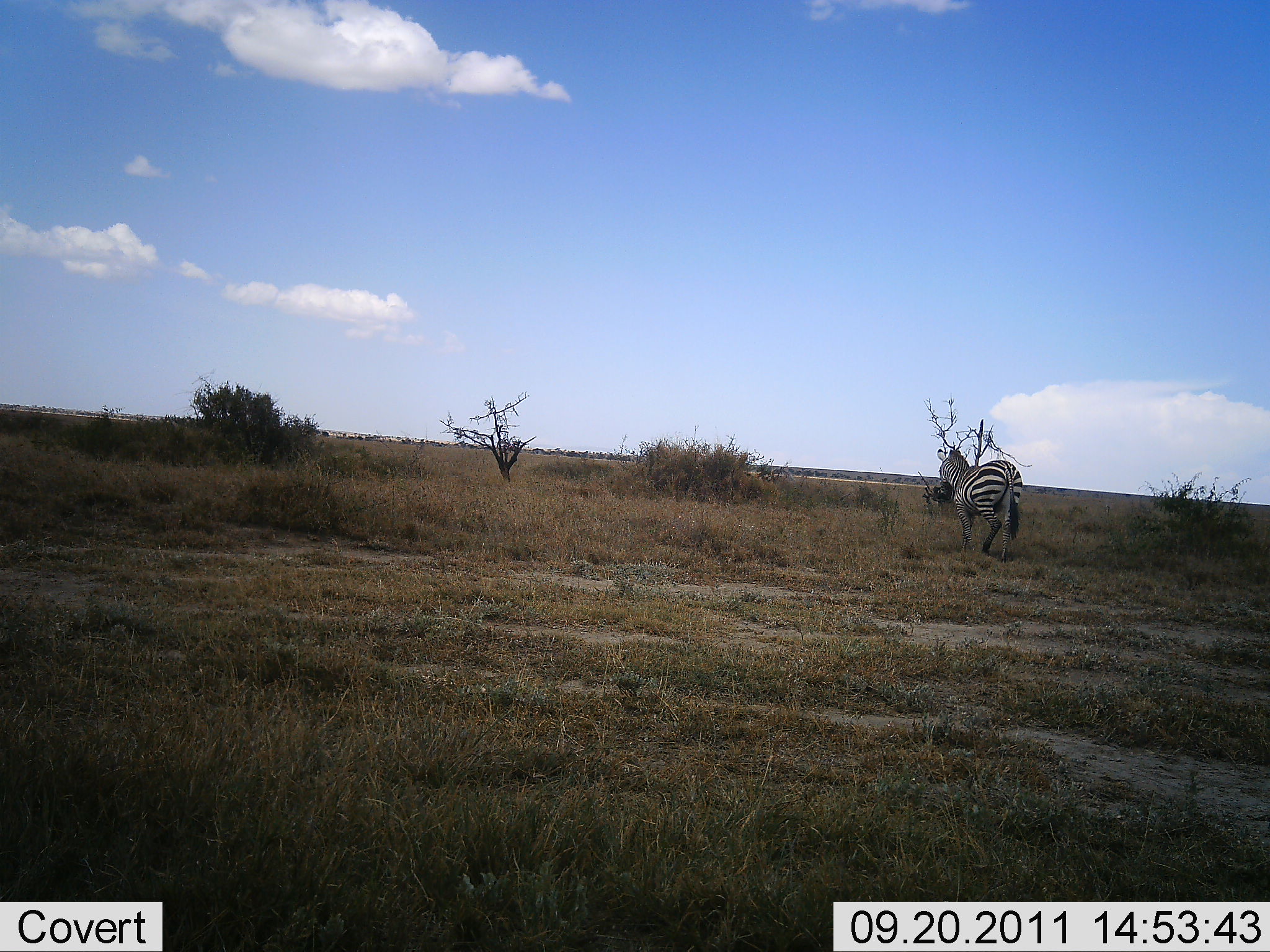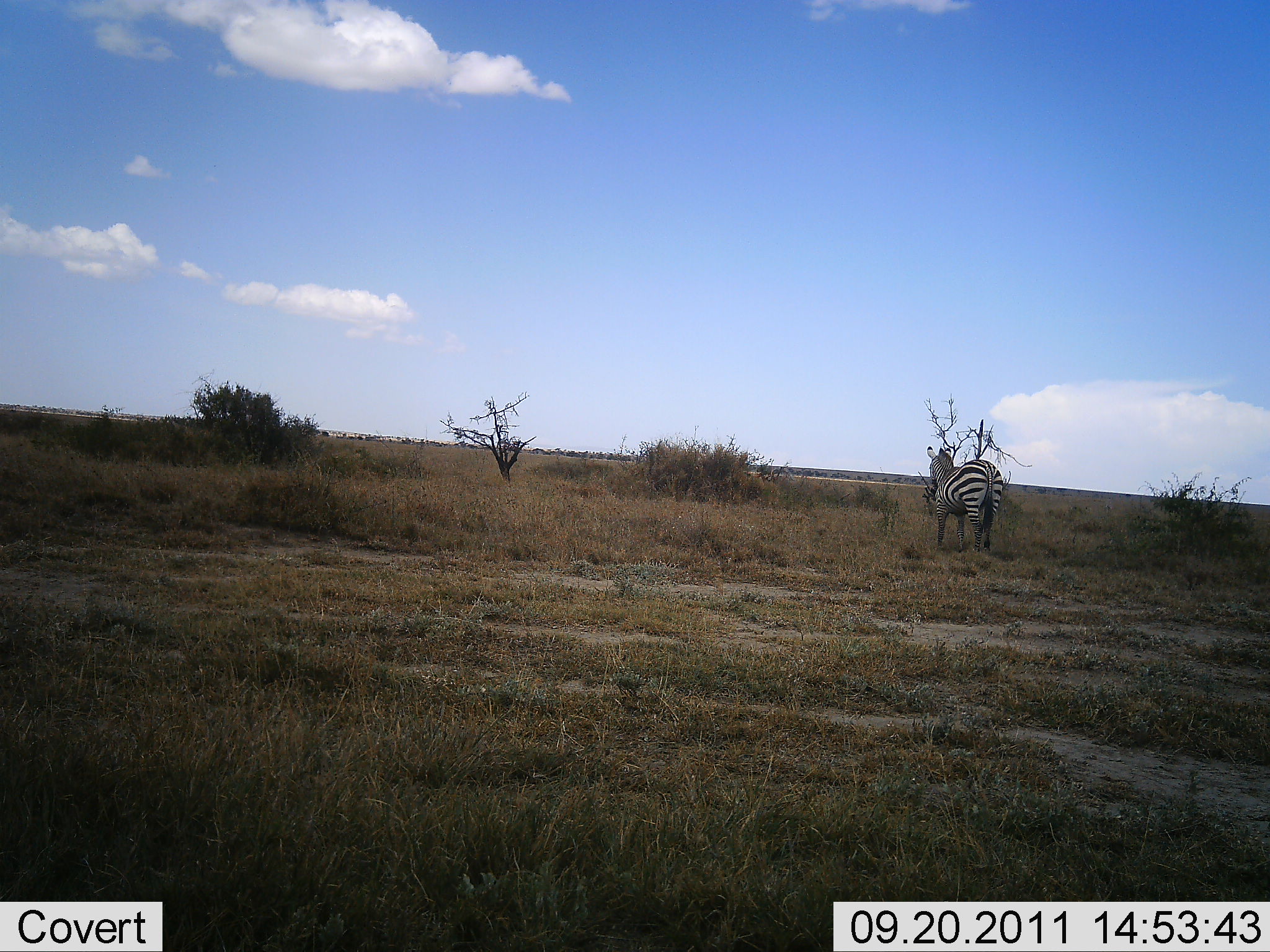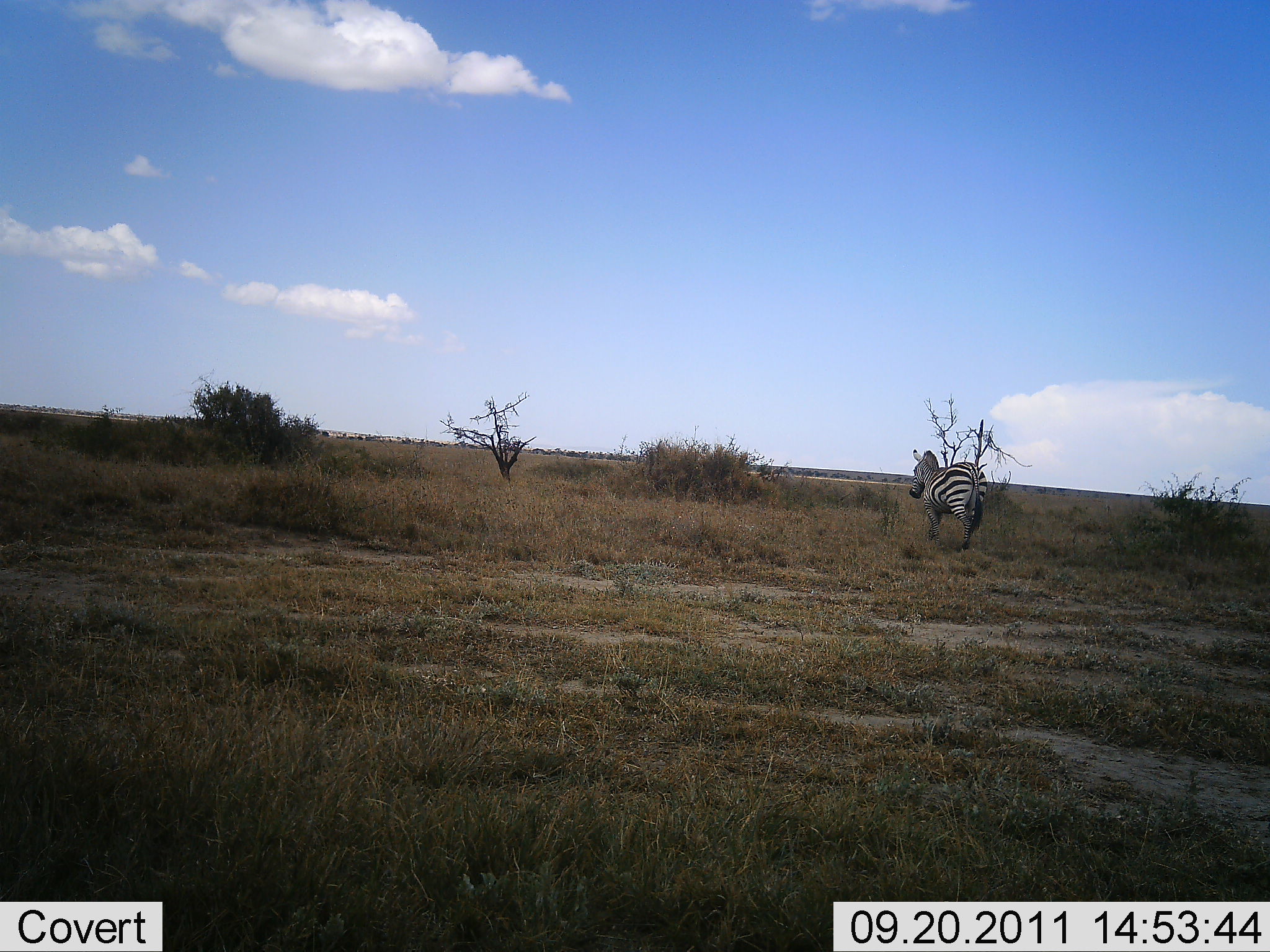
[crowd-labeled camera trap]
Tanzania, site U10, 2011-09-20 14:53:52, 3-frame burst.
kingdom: Animalia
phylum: Chordata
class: Mammalia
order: Perissodactyla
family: Equidae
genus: Equus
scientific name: Equus quagga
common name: plains zebra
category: zebra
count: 1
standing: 0%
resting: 0%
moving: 100%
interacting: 0%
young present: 0%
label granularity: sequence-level